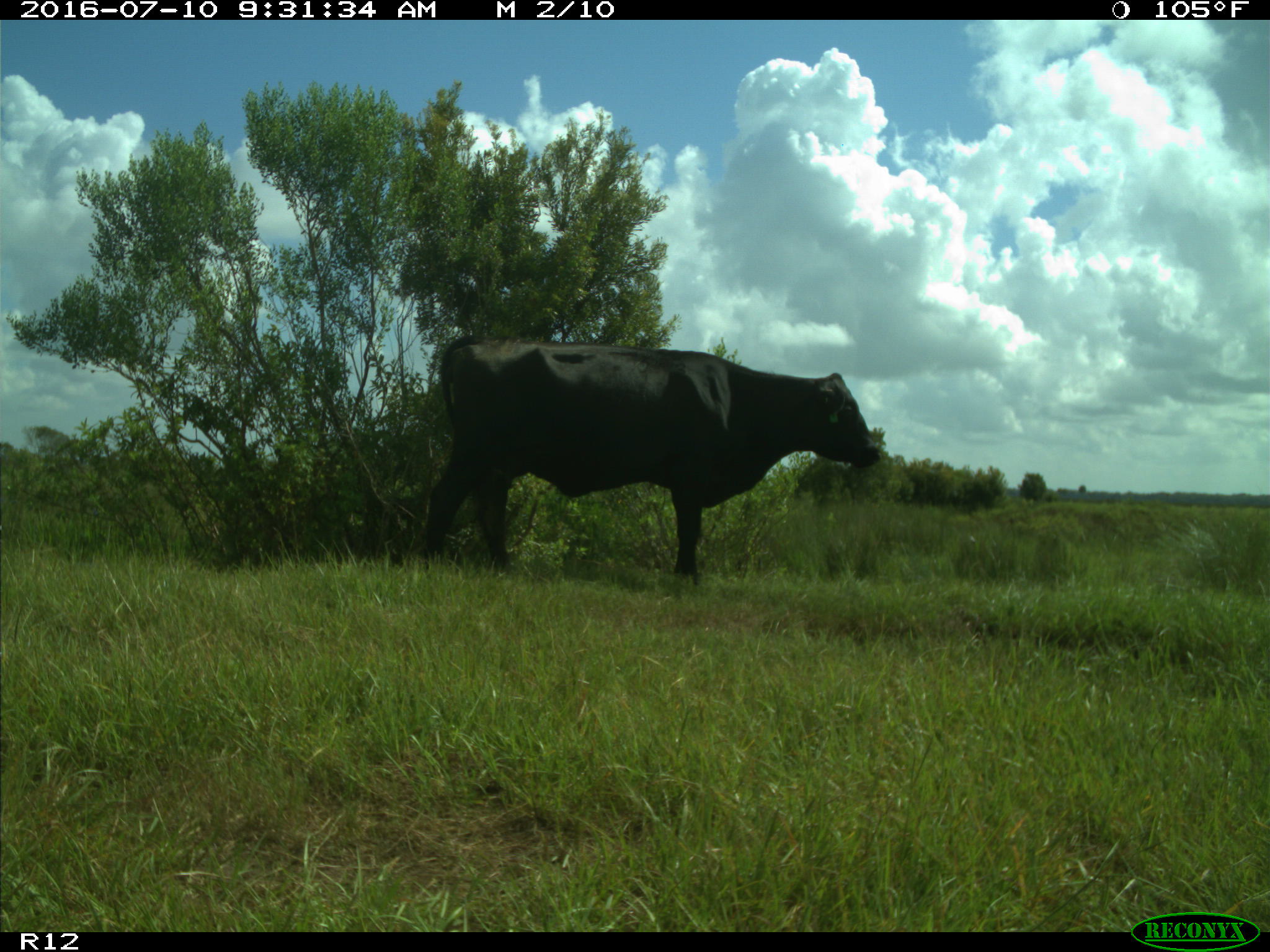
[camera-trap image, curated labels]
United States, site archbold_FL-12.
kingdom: Animalia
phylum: Chordata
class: Mammalia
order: Artiodactyla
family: Bovidae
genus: Bos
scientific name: Bos taurus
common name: domestic cow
Bos taurus (domestic cow).